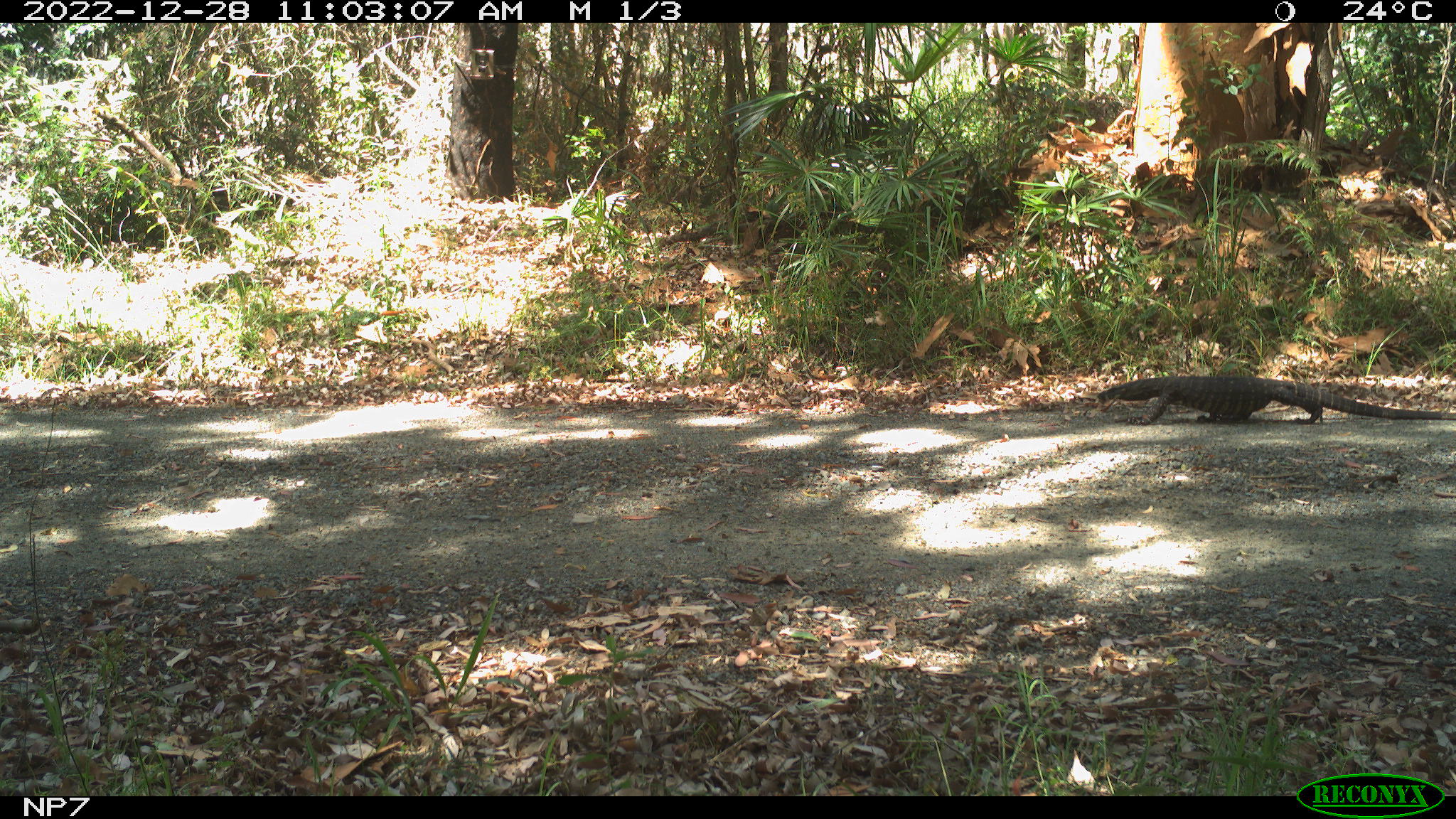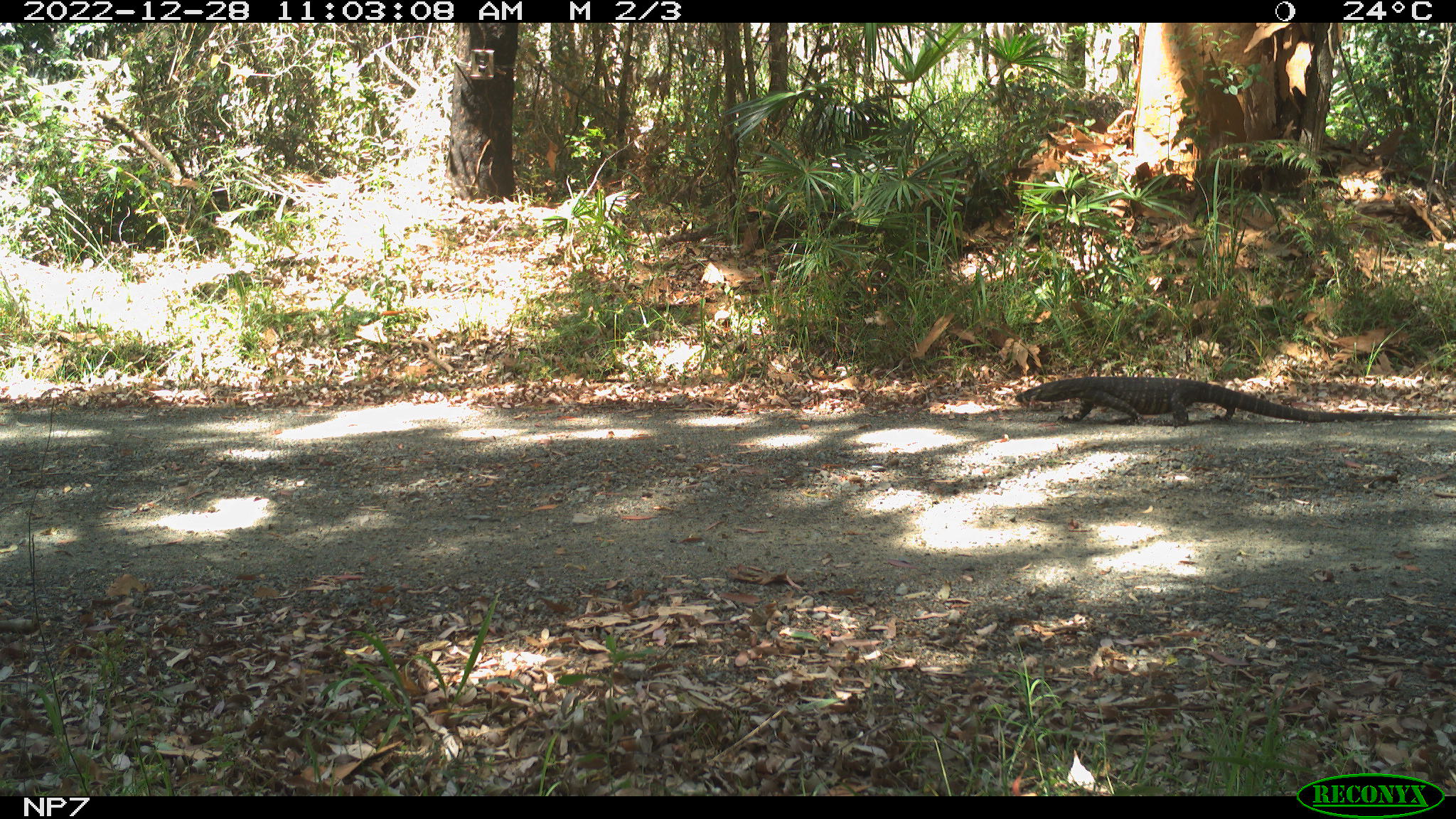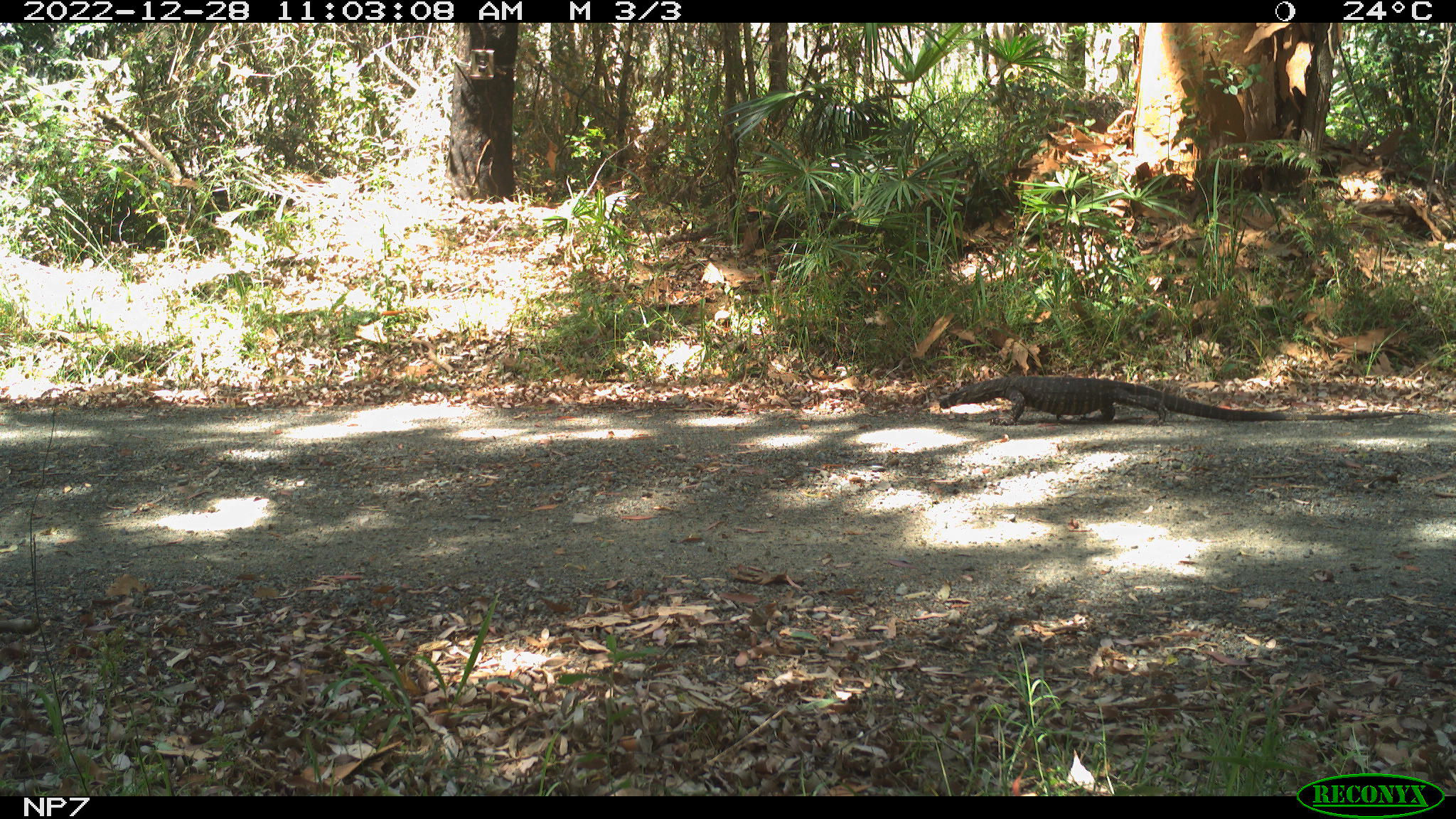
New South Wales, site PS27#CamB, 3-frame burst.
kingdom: Animalia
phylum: Chordata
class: Reptilia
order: Squamata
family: Varanidae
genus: Varanus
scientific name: Varanus varius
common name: lace monitor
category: goanna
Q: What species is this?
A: Goanna (lace monitor) (Varanus varius).